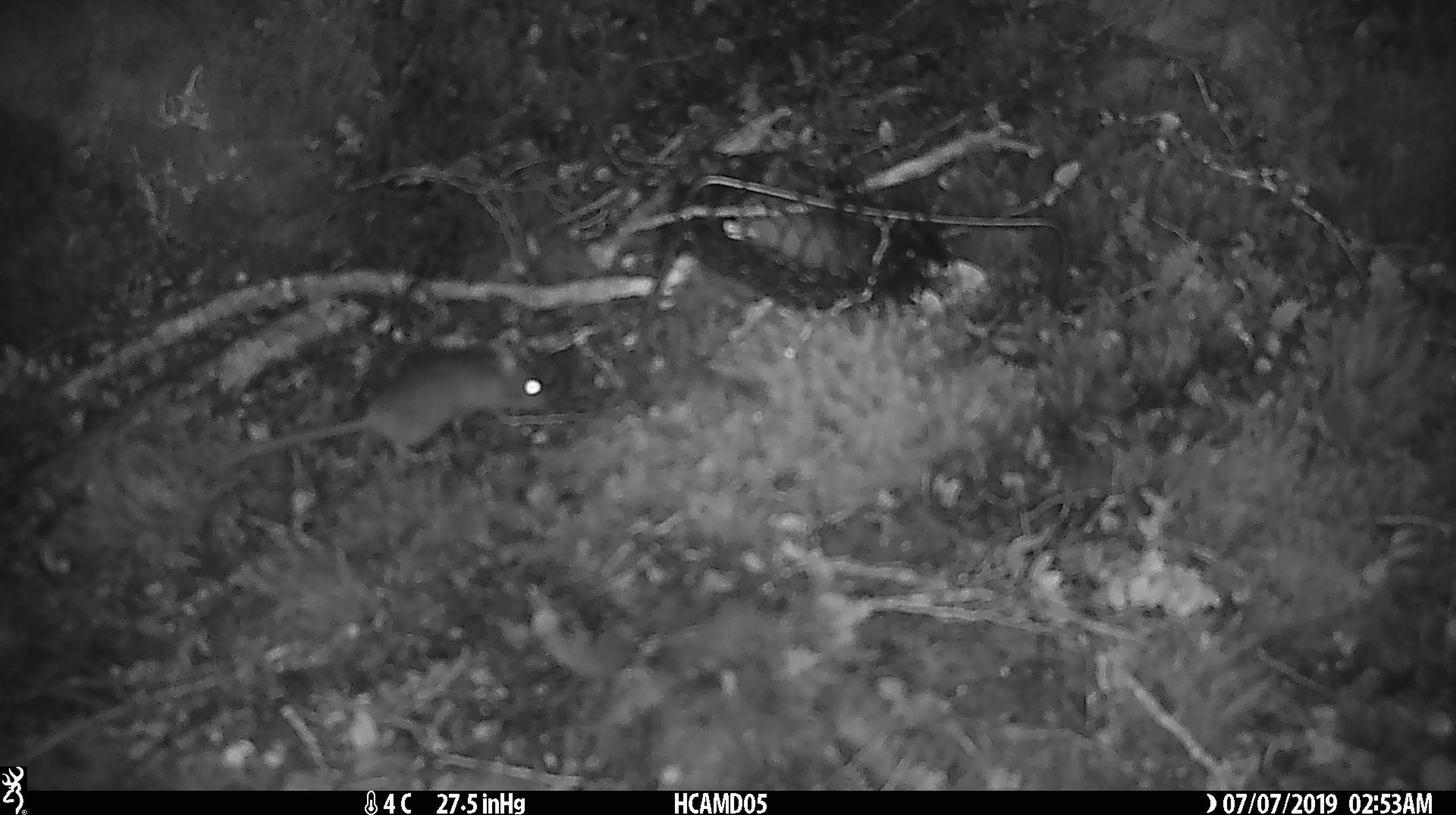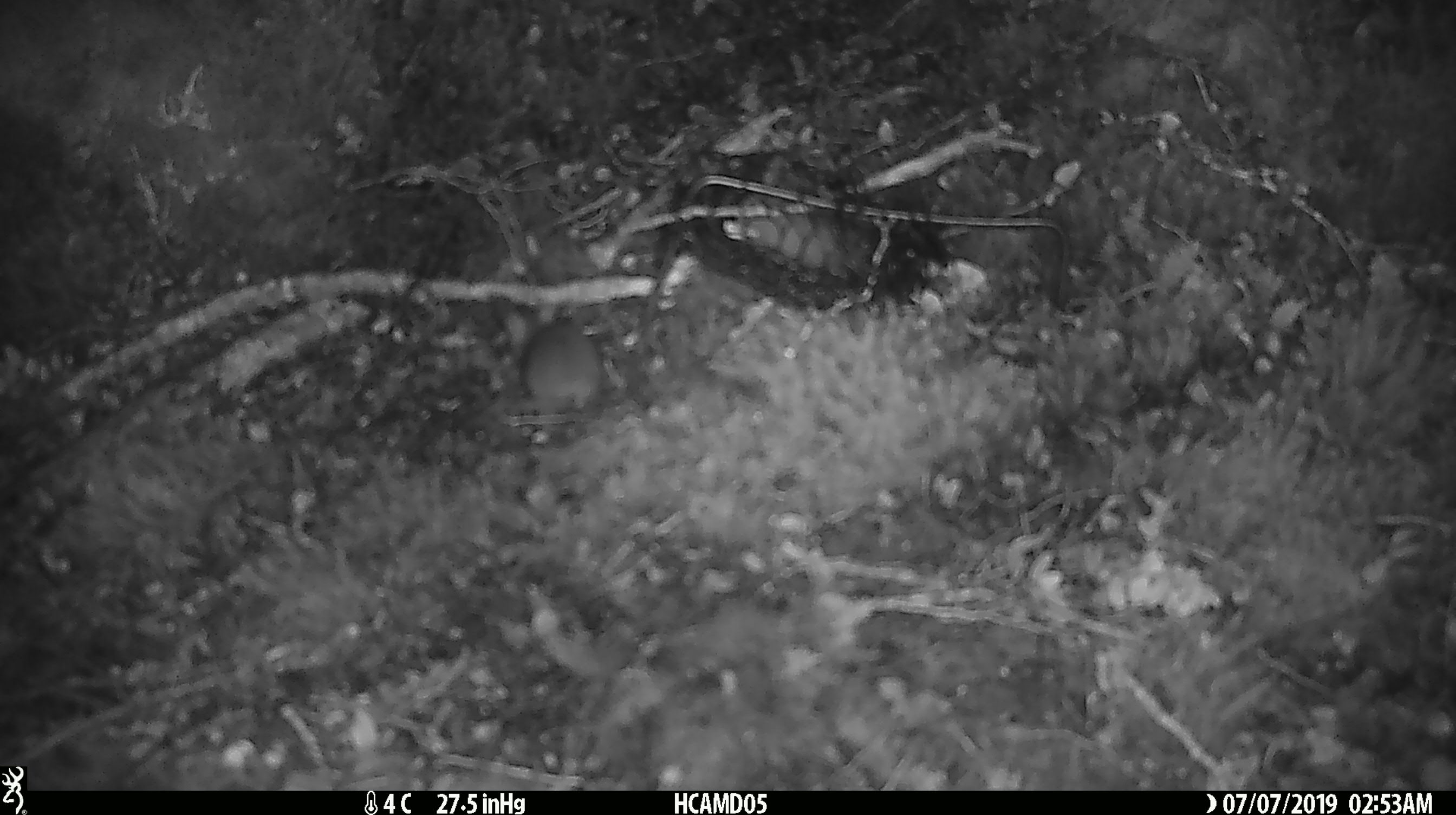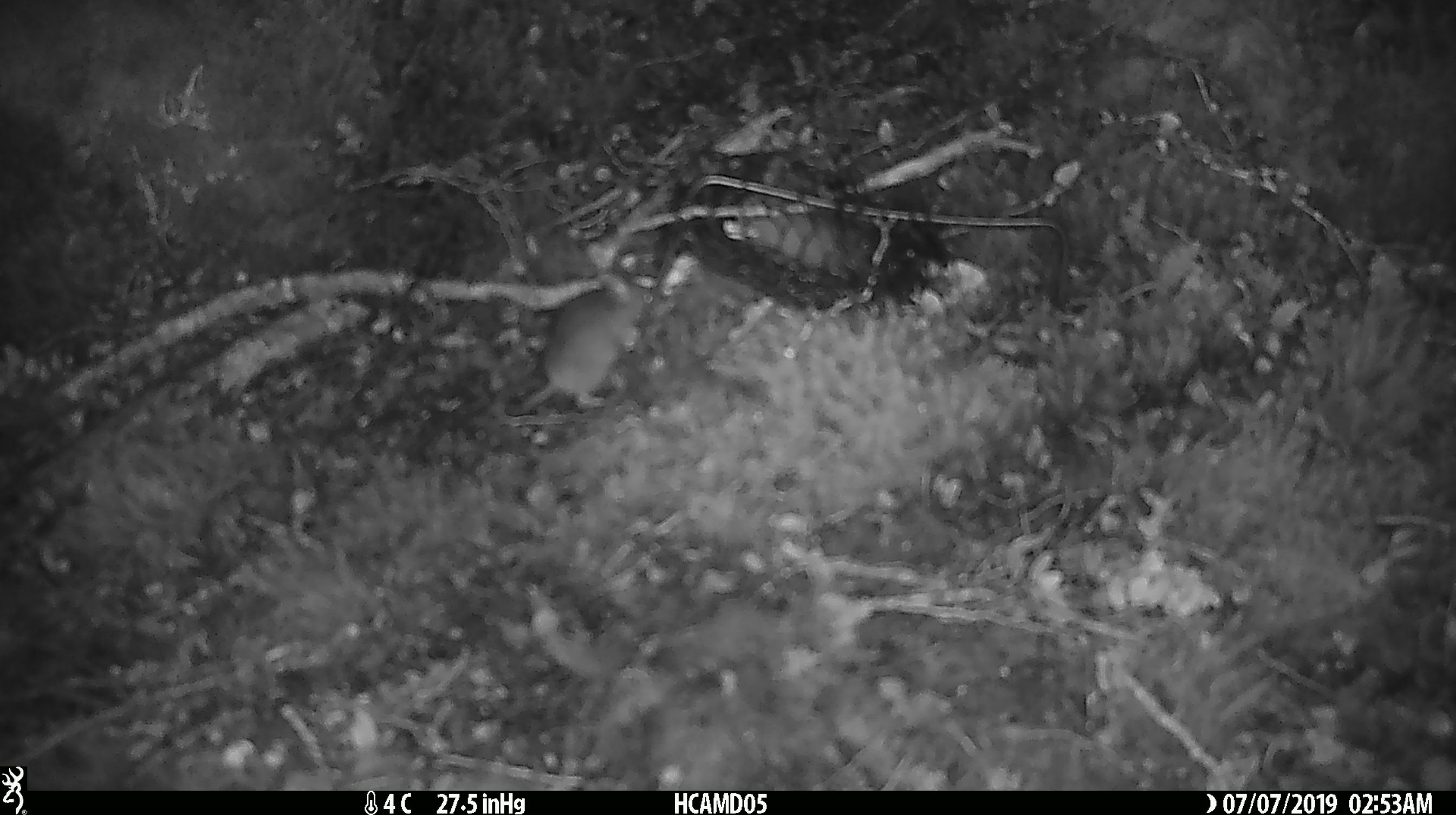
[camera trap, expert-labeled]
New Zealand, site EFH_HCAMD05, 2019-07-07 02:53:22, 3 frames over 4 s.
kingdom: Animalia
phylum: Chordata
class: Mammalia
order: Diprotodontia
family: Phalangeridae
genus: Trichosurus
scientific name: Trichosurus vulpecula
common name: common brushtail possum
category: possum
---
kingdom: Animalia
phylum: Chordata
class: Mammalia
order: Rodentia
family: Muridae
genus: Mus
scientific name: Mus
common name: mouse